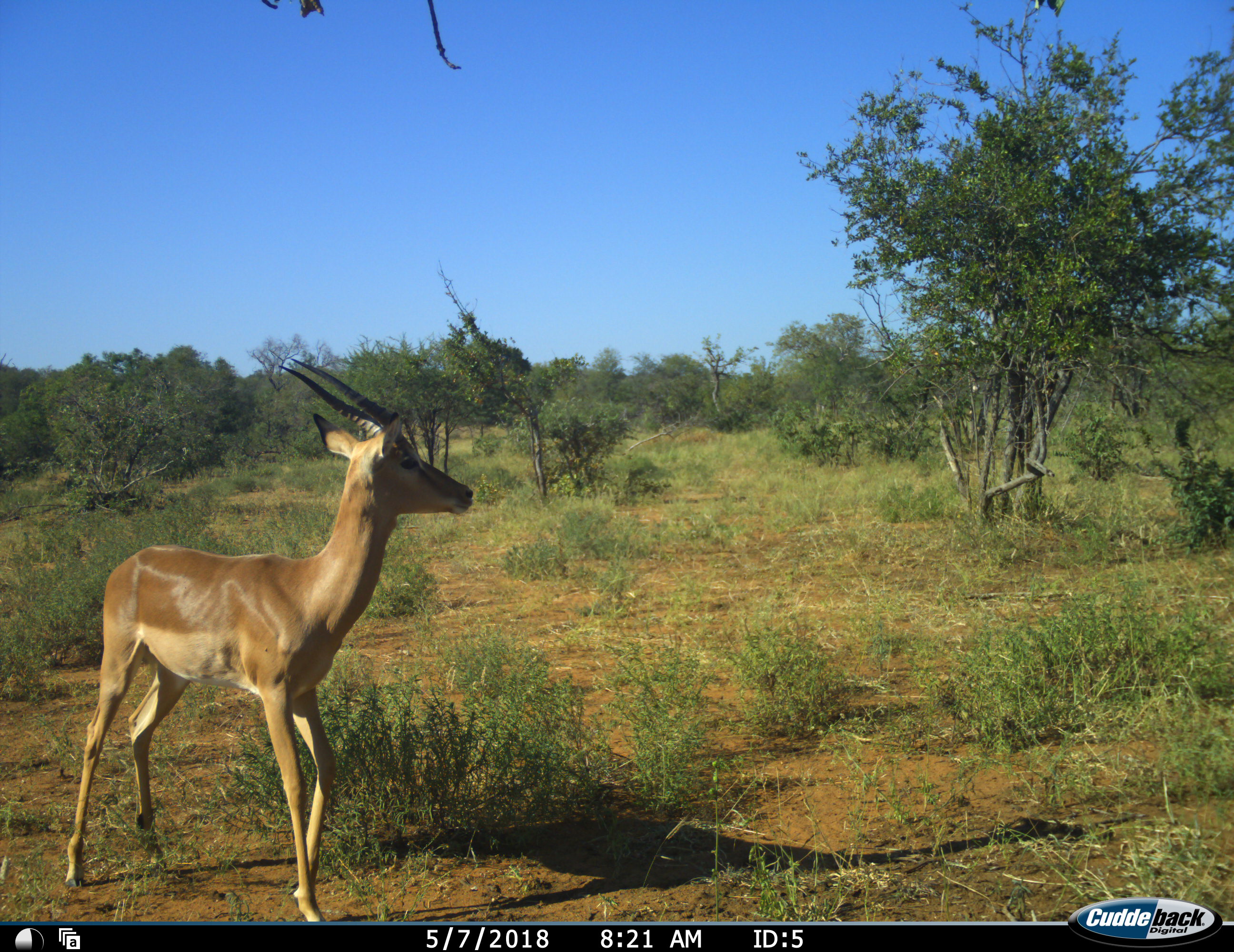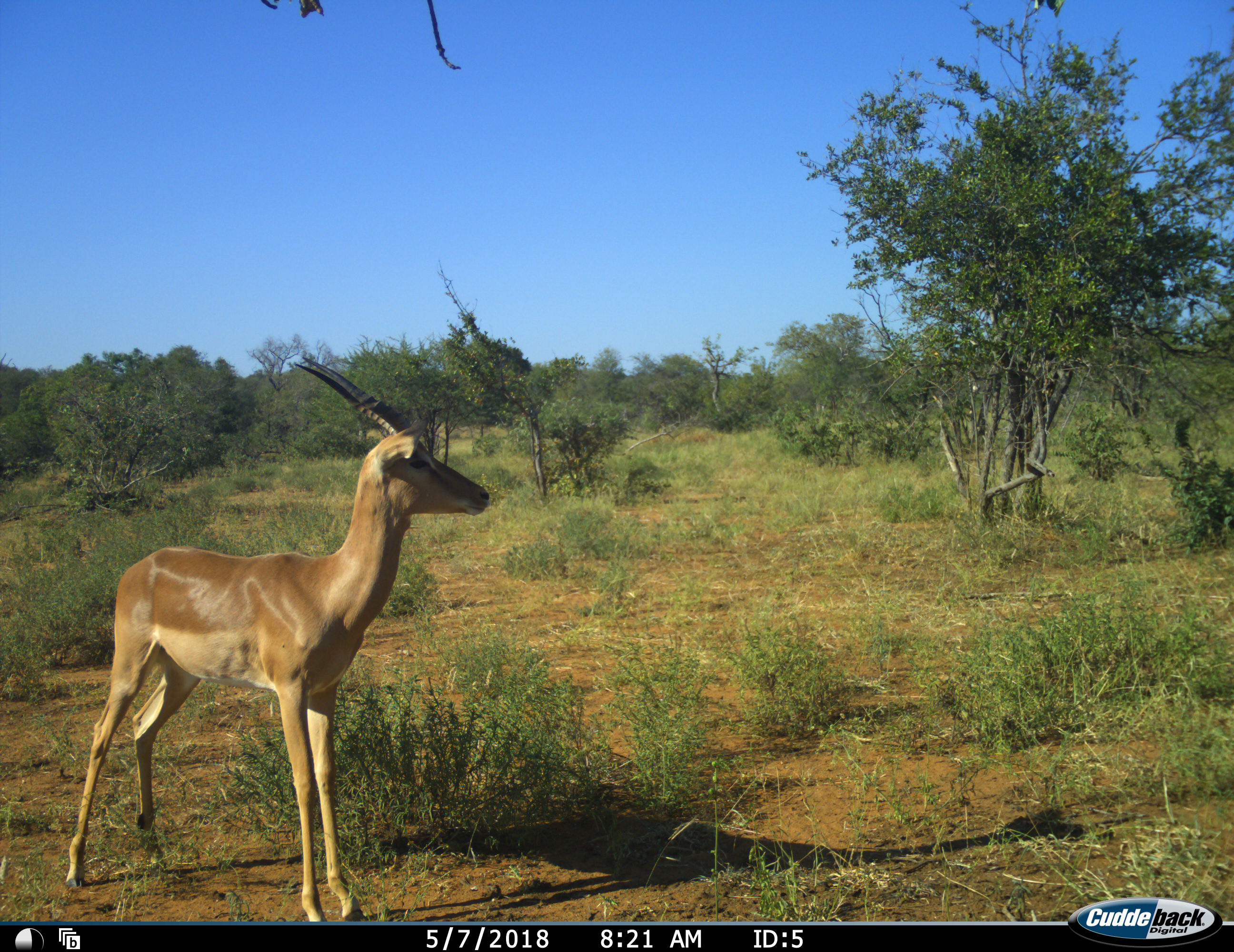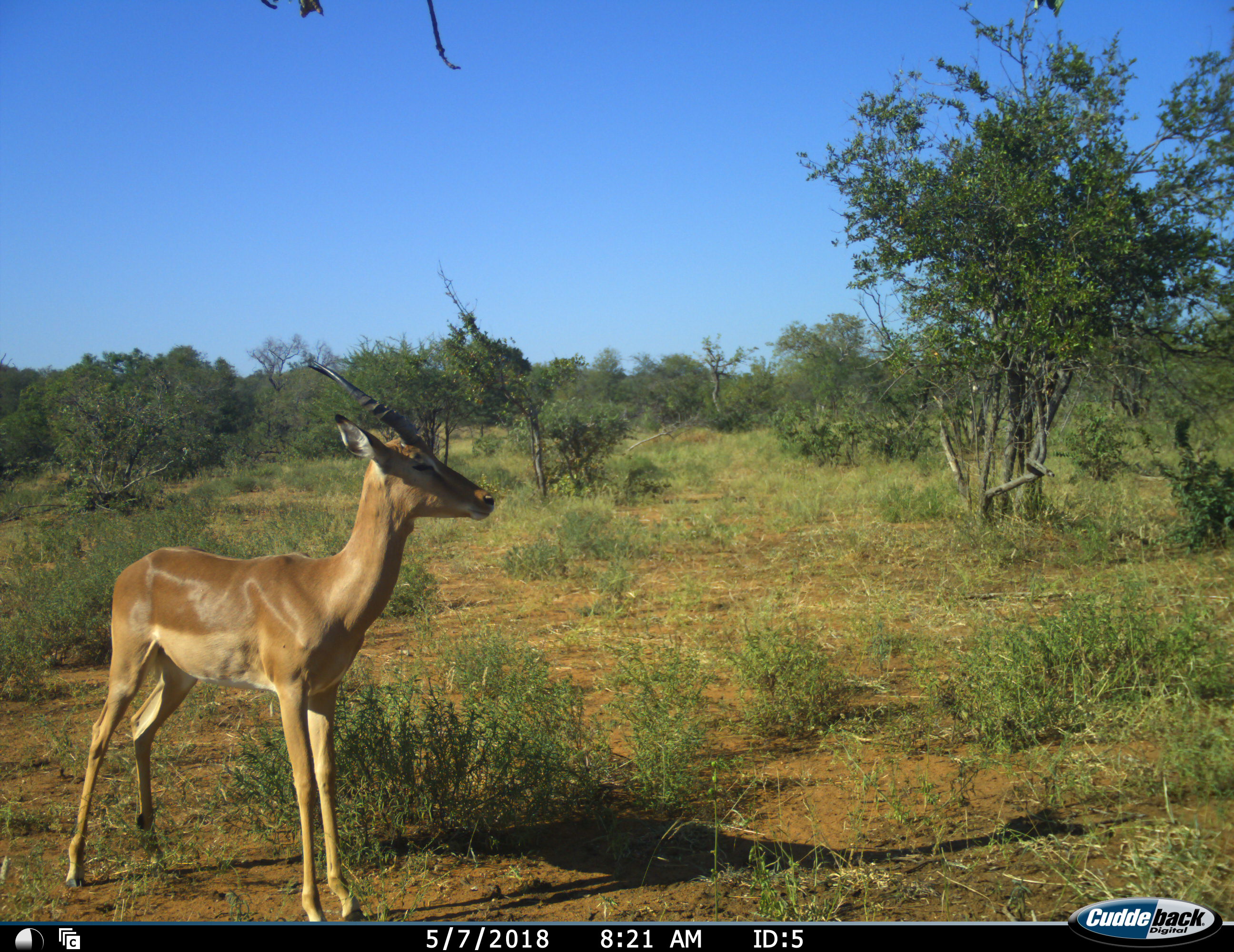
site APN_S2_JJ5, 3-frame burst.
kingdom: Animalia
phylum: Chordata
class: Mammalia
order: Artiodactyla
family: Bovidae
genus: Aepyceros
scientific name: Aepyceros melampus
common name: impala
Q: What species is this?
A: Impala (Aepyceros melampus).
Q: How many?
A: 1.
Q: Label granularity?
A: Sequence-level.